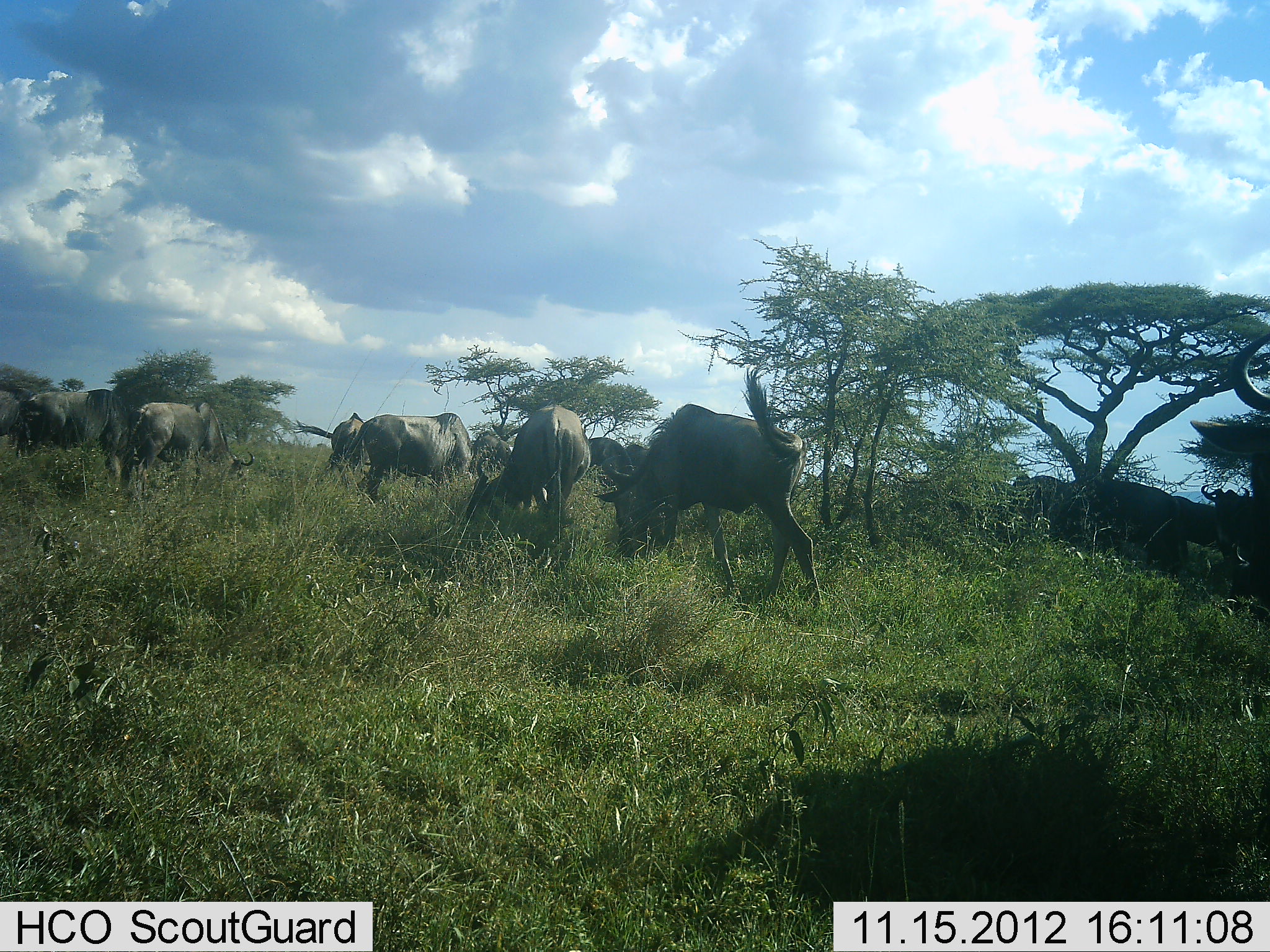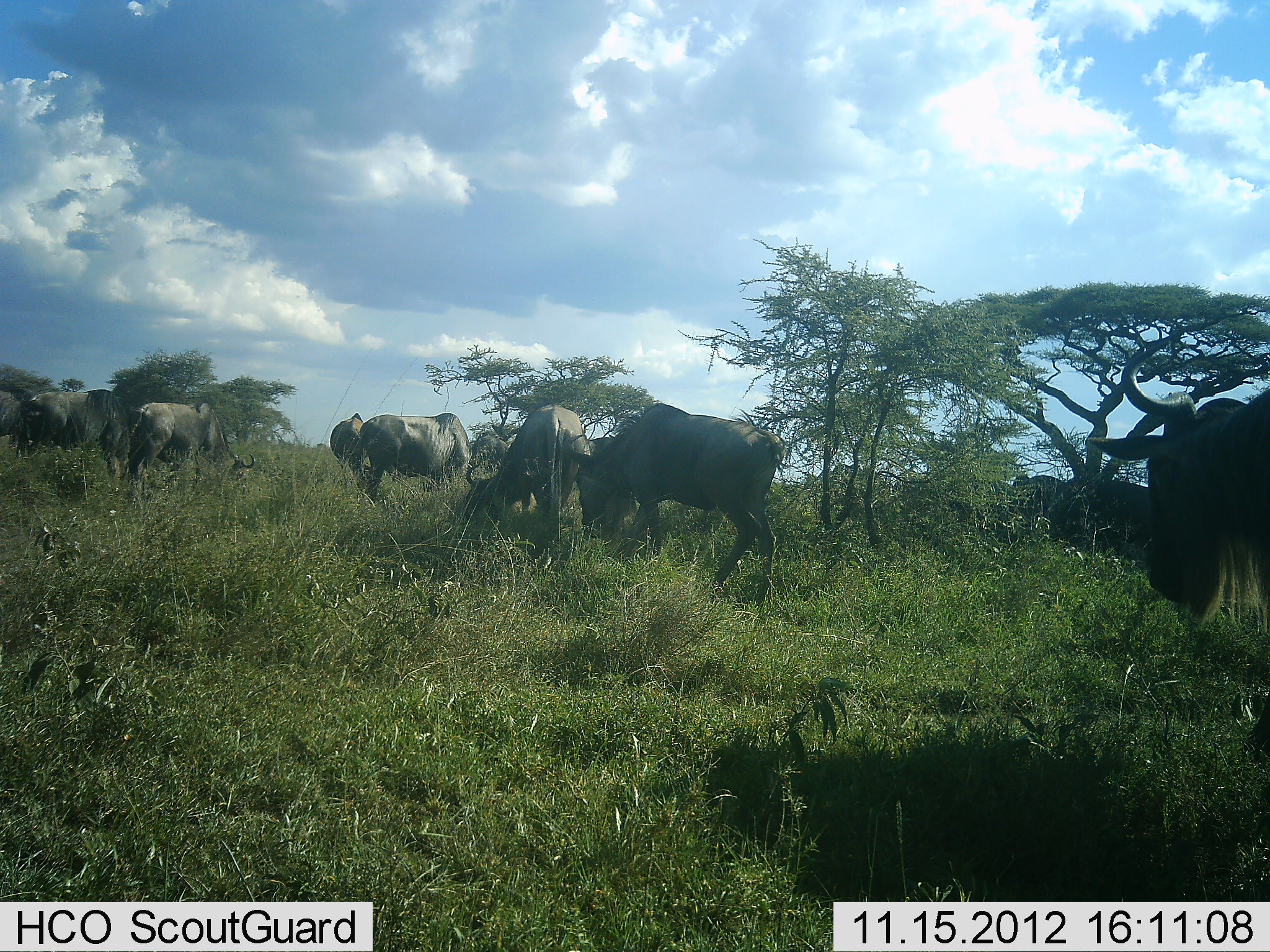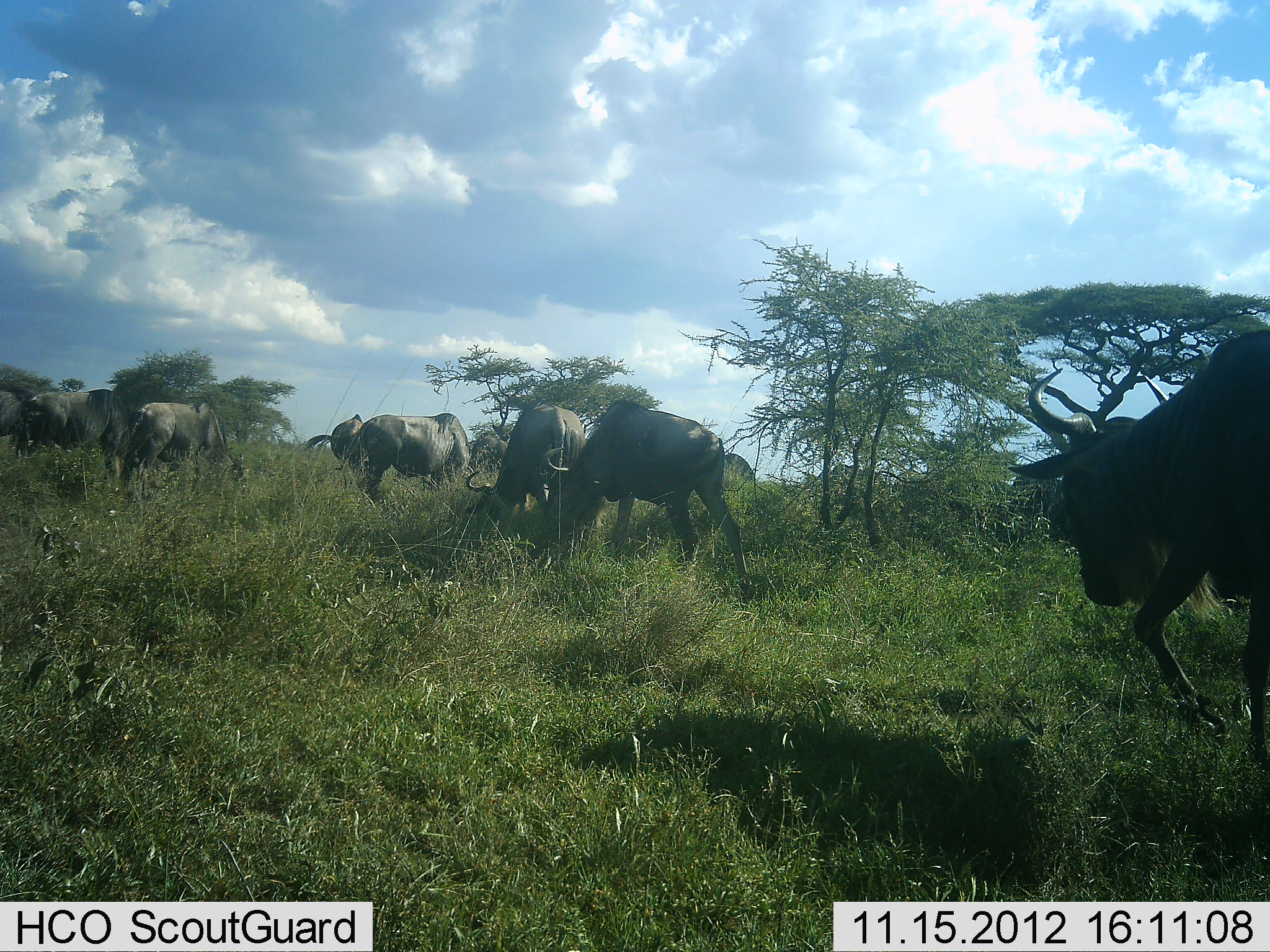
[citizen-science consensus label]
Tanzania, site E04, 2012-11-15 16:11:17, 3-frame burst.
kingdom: Animalia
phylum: Chordata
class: Mammalia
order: Artiodactyla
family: Bovidae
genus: Connochaetes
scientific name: Connochaetes taurinus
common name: blue wildebeest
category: wildebeest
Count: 8.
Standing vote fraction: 70%.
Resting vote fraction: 10%.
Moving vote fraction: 80%.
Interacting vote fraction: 10%.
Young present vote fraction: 0%.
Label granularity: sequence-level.